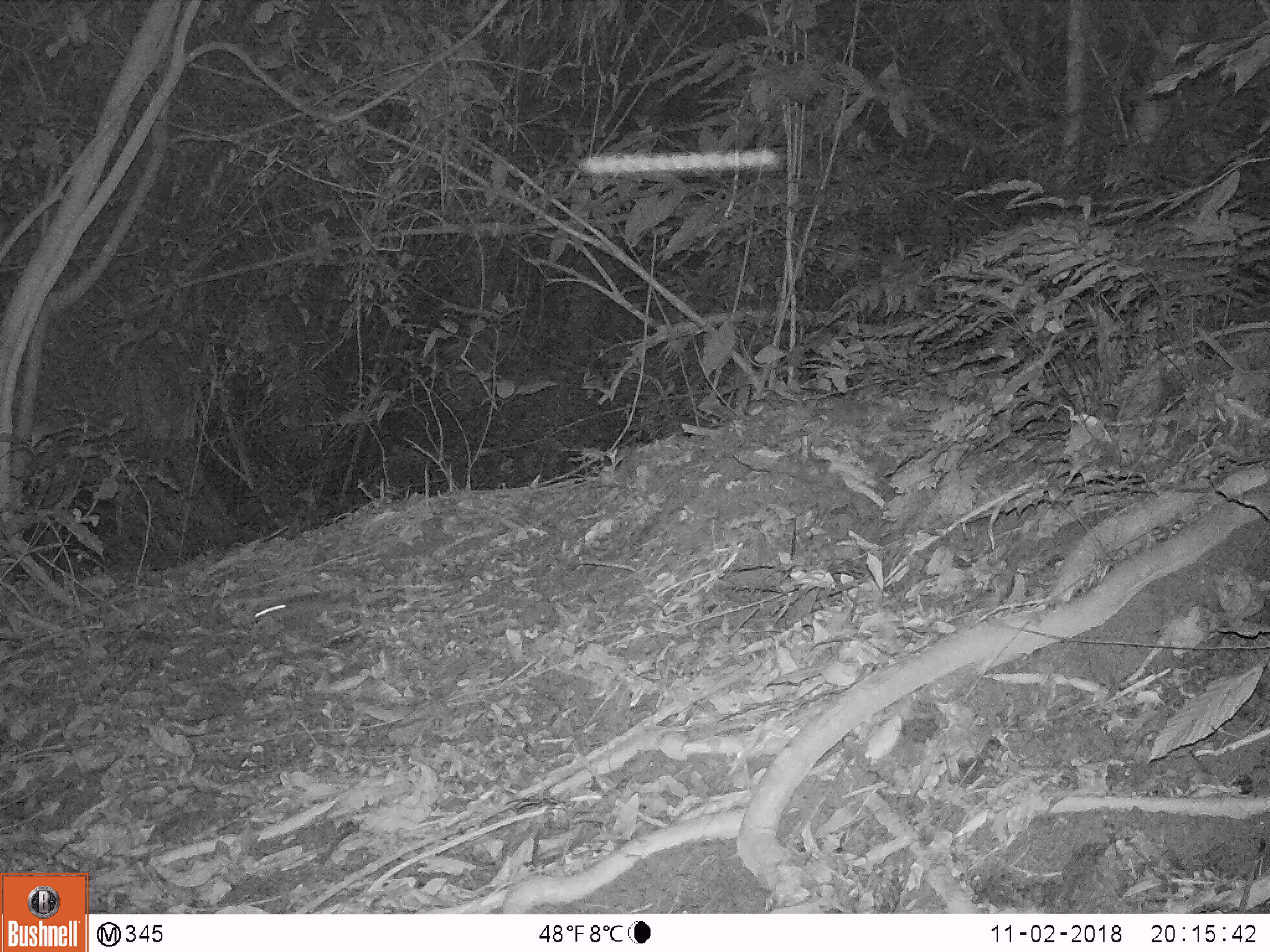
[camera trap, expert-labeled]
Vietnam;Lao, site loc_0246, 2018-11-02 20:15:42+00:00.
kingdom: Animalia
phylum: Chordata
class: Mammalia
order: Rodentia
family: Muridae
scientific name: Muridae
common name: old-world mice and rats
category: unidentified murid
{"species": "unidentified murid (old-world mice and rats) (Muridae)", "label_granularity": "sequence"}